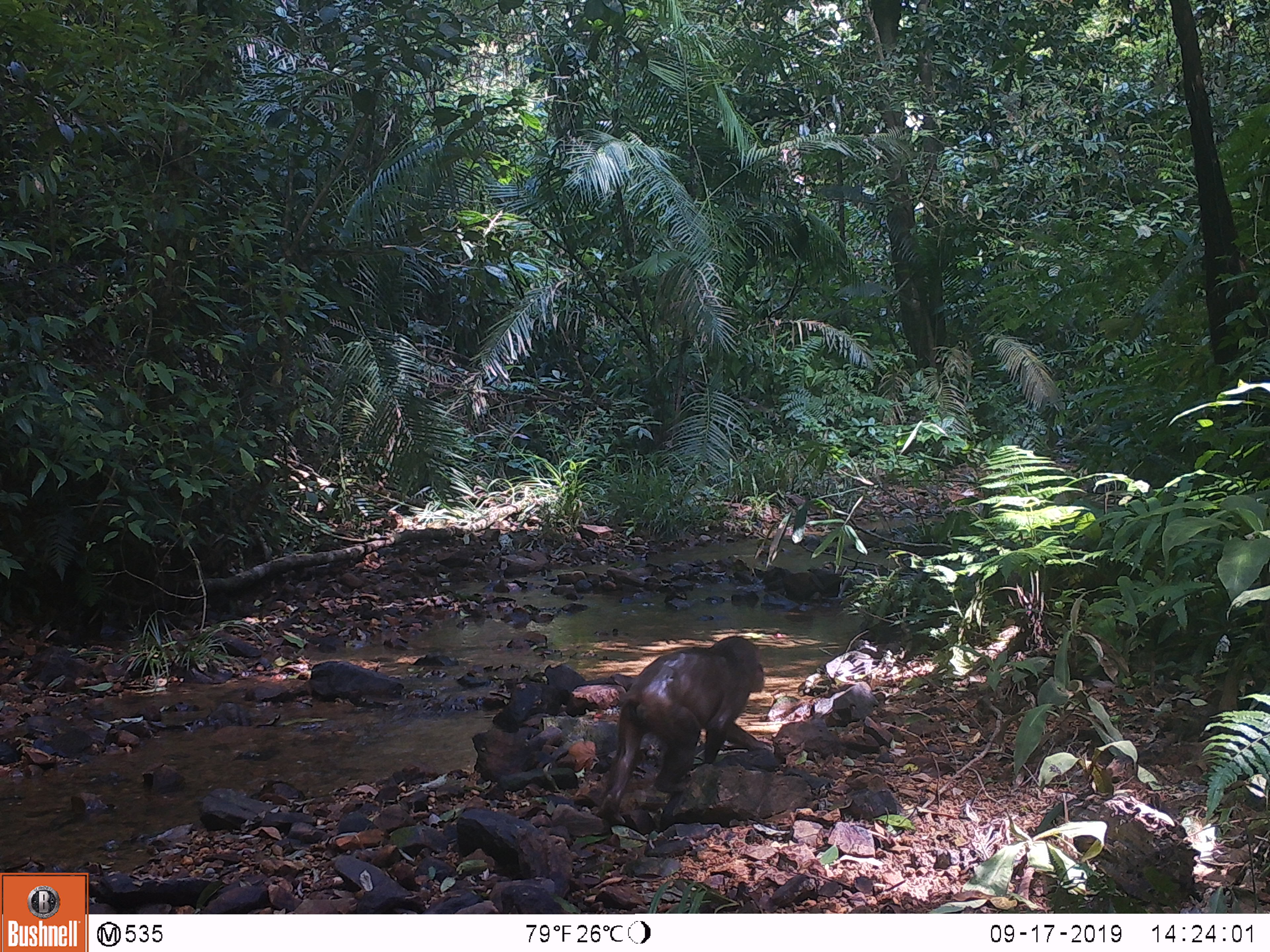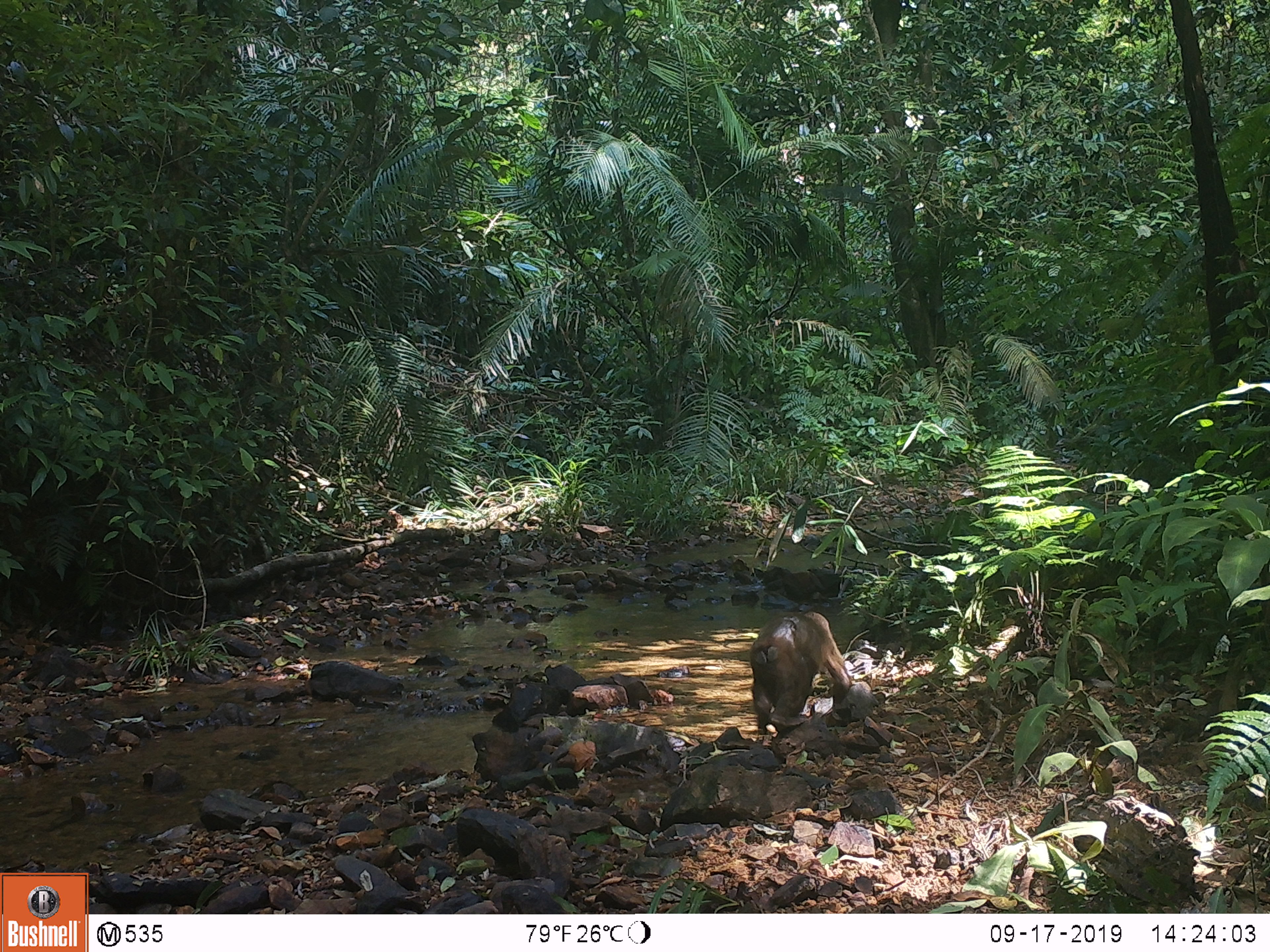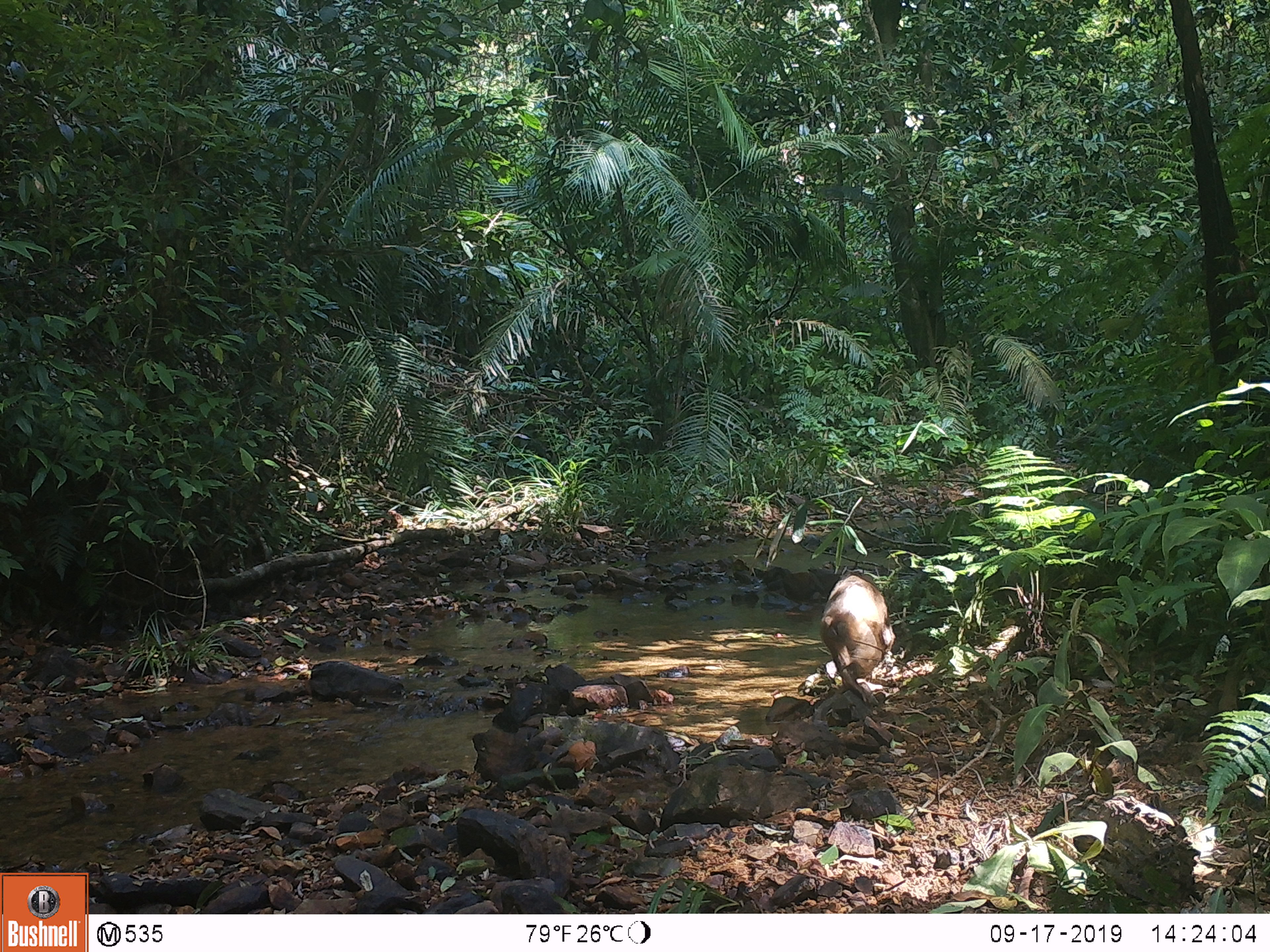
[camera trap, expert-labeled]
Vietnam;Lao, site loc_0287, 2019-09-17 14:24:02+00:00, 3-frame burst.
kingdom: Animalia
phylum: Chordata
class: Mammalia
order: Primates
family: Cercopithecidae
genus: Macaca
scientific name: Macaca arctoides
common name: stump-tailed macaque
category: stump tailed macaque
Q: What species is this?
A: Stump tailed macaque (stump-tailed macaque) (Macaca arctoides).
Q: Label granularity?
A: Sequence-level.